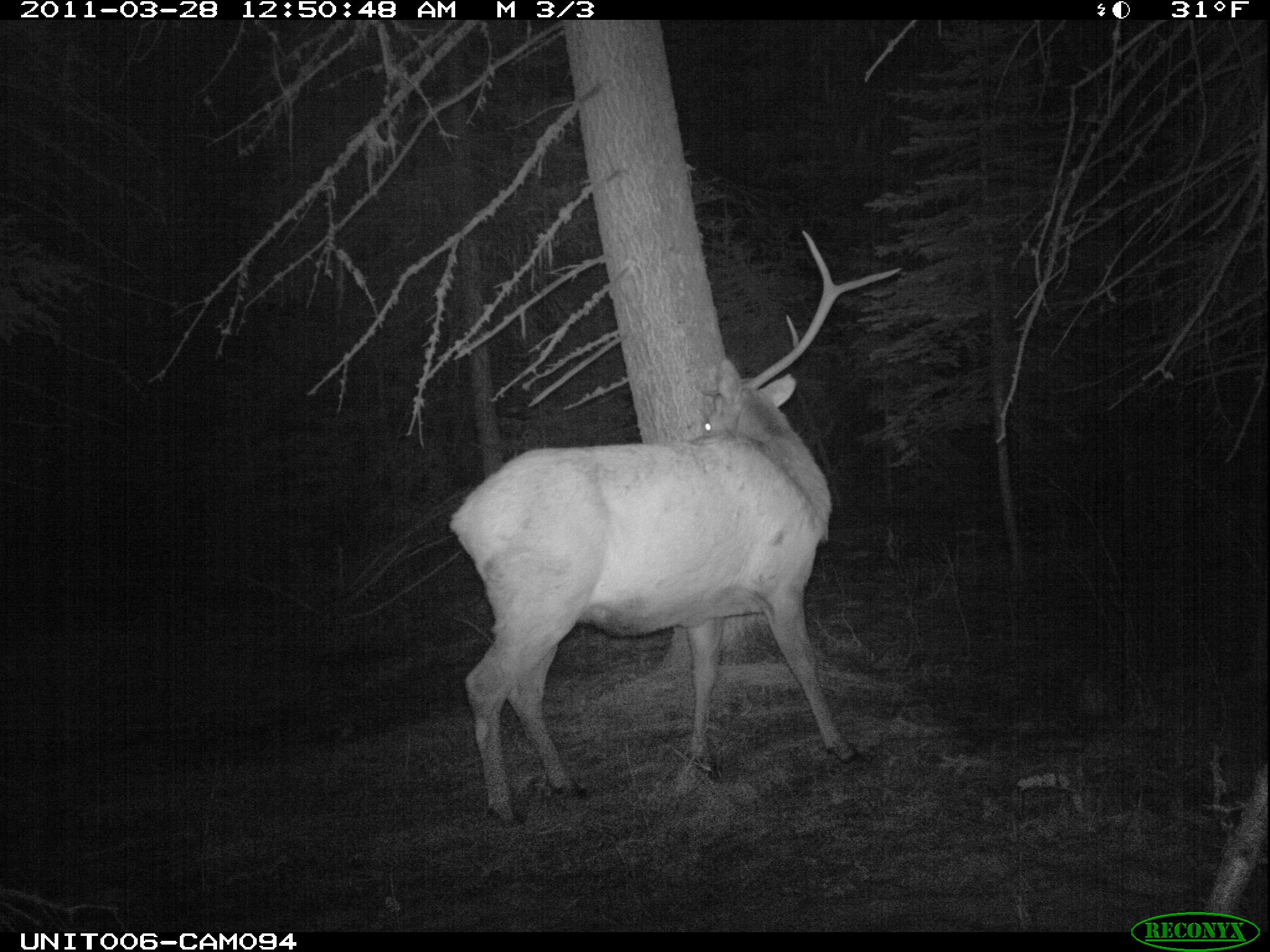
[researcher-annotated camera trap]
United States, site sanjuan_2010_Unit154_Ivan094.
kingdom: Animalia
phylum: Chordata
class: Mammalia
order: Artiodactyla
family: Cervidae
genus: Cervus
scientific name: Cervus elaphus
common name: red deer